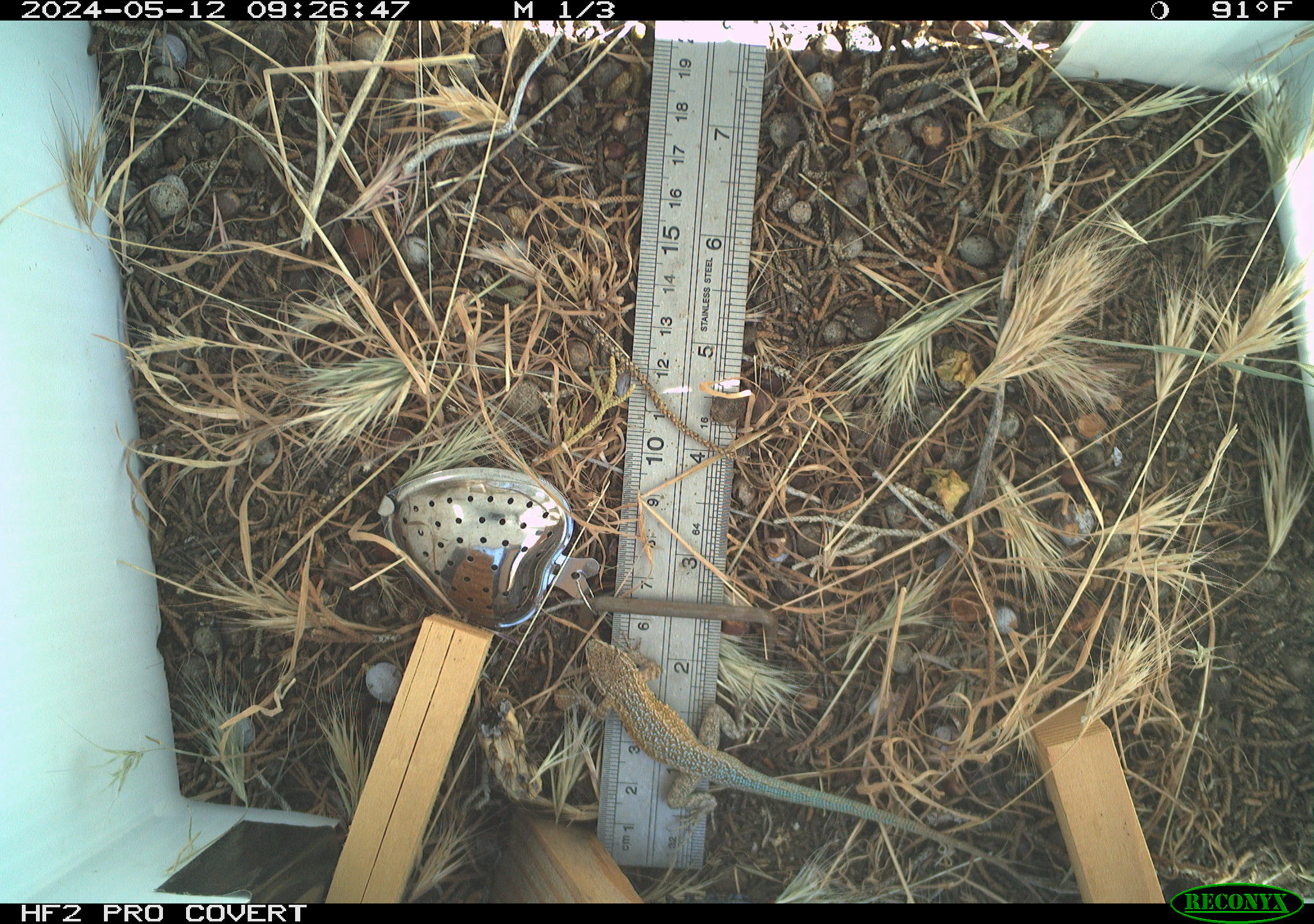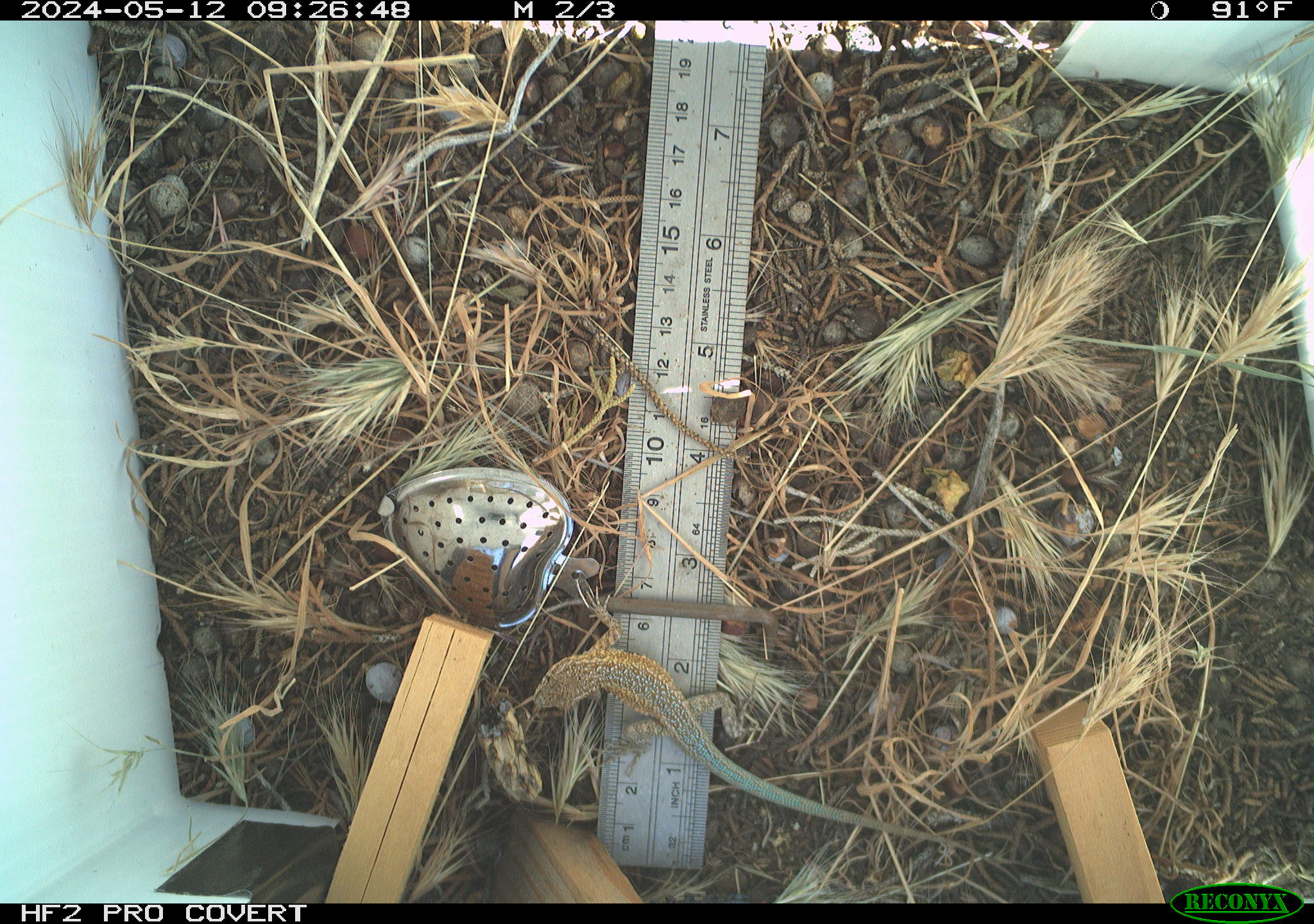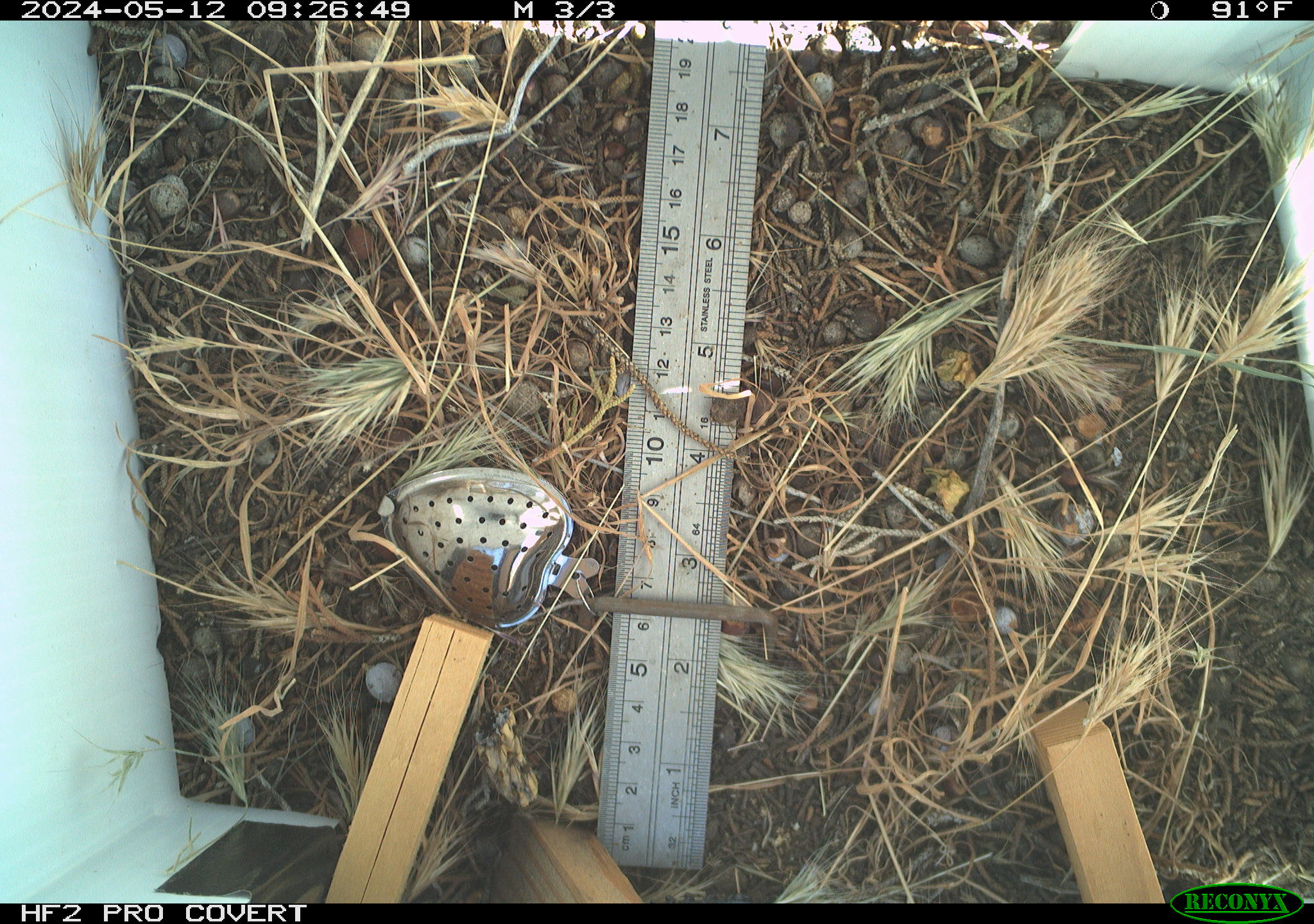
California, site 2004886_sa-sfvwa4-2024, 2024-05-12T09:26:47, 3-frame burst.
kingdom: Animalia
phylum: Chordata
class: Reptilia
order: Squamata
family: Phrynosomatidae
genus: Sceloporus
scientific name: Sceloporus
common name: spiny lizards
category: sceloporus species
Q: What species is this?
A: Sceloporus species (spiny lizards) (Sceloporus).